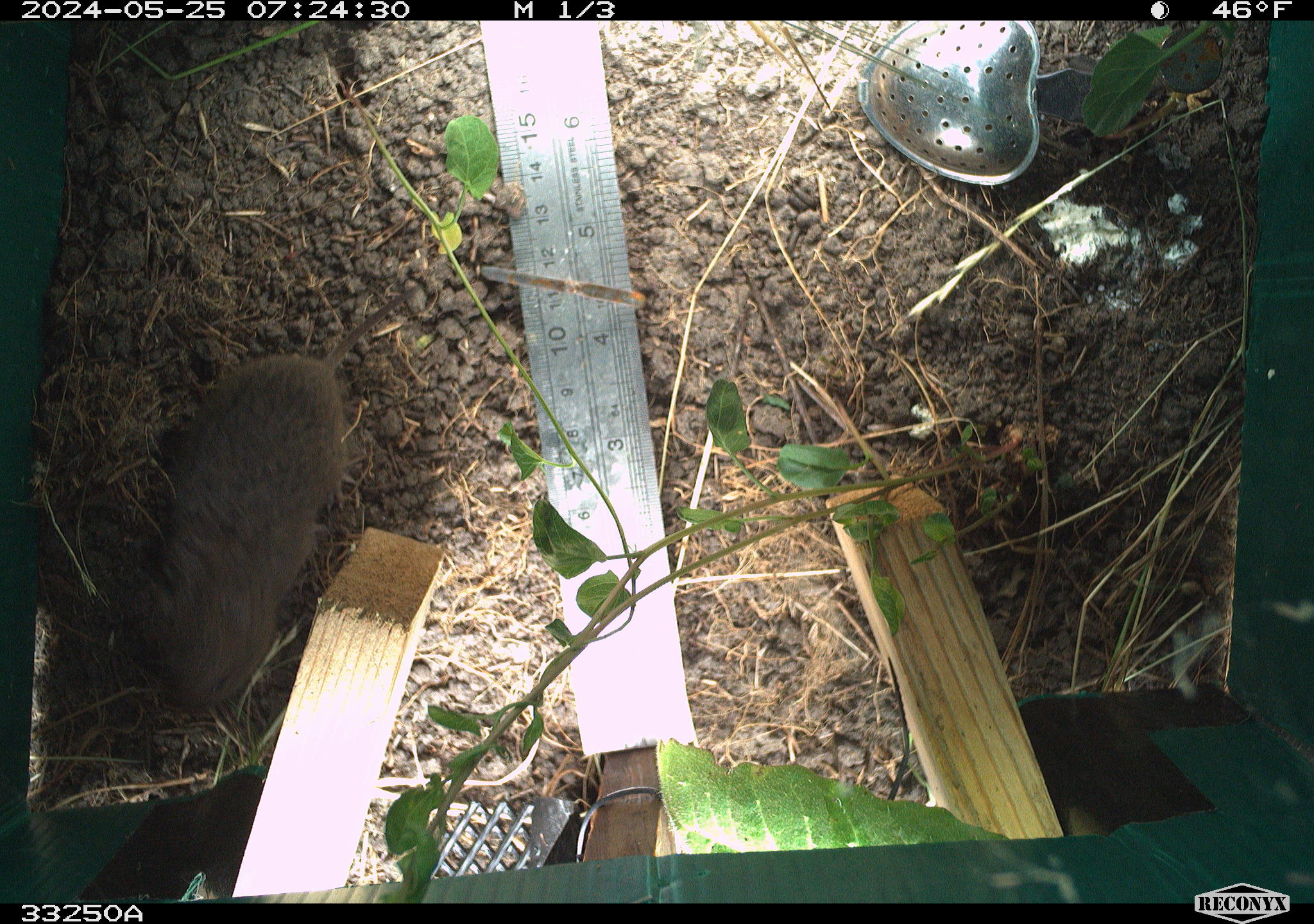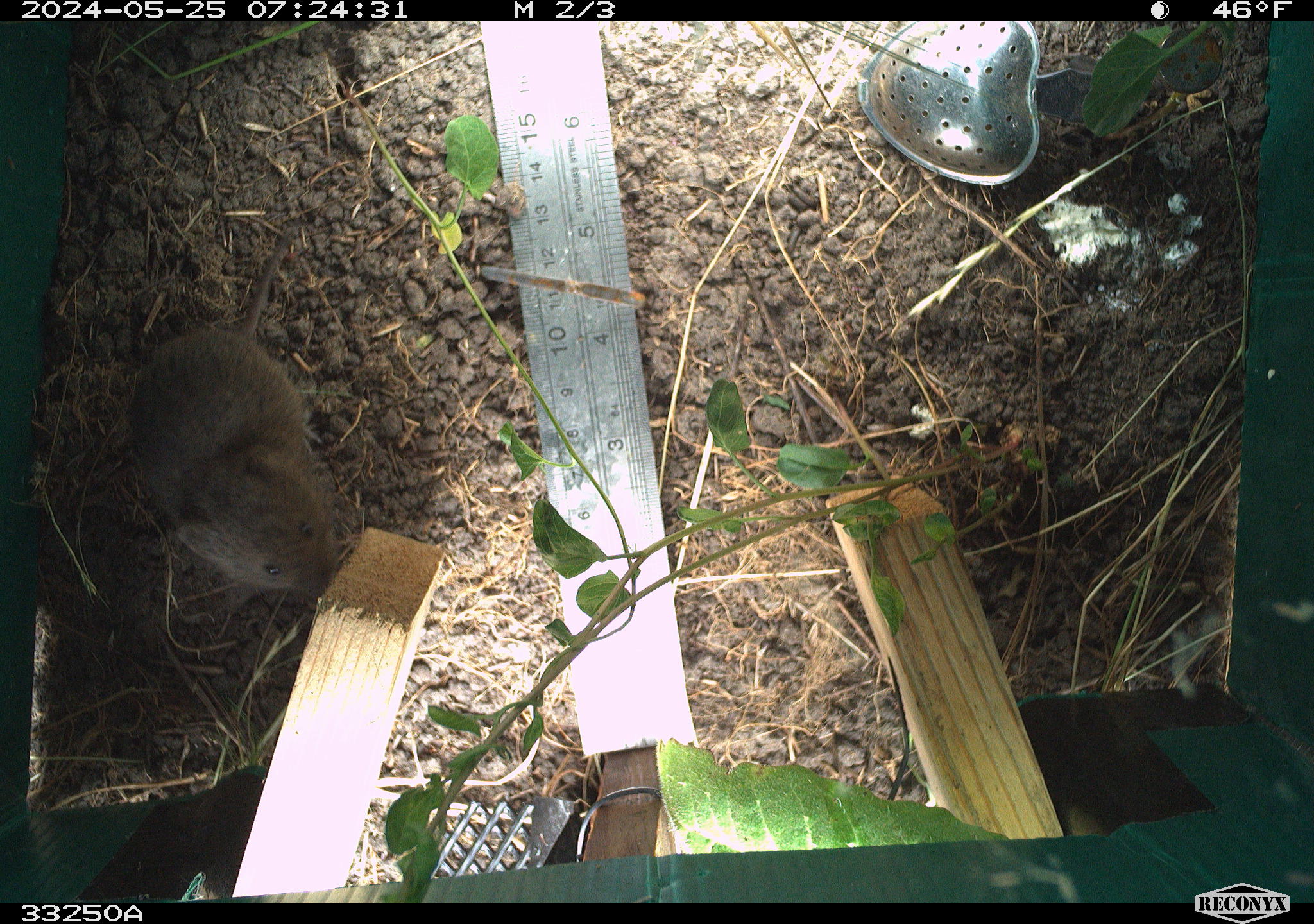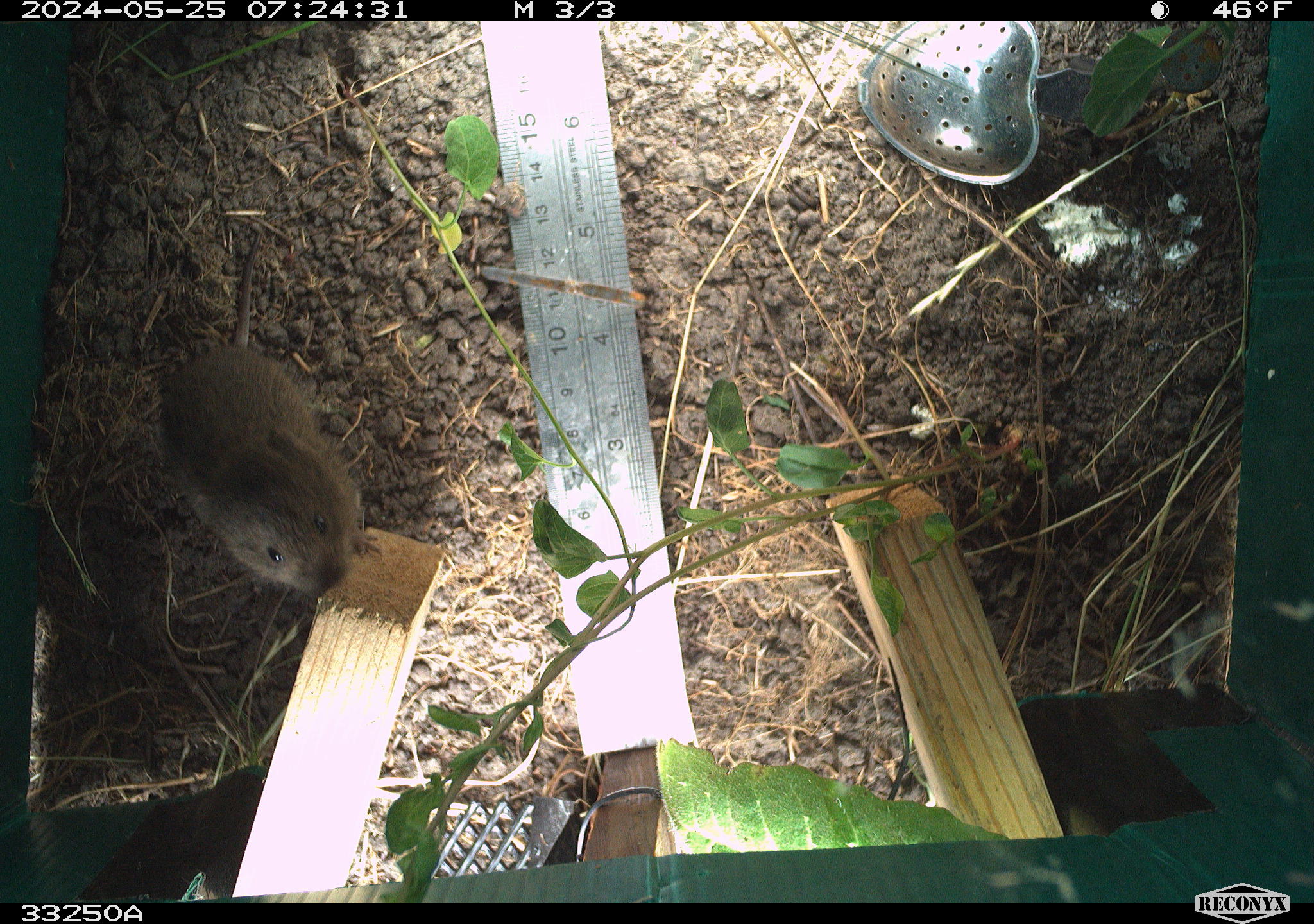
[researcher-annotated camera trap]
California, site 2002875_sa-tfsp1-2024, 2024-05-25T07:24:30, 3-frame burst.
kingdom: Animalia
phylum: Chordata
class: Mammalia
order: Rodentia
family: Cricetidae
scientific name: Arvicolinae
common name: voles, lemmings, and muskrats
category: arvicolinae subfamily